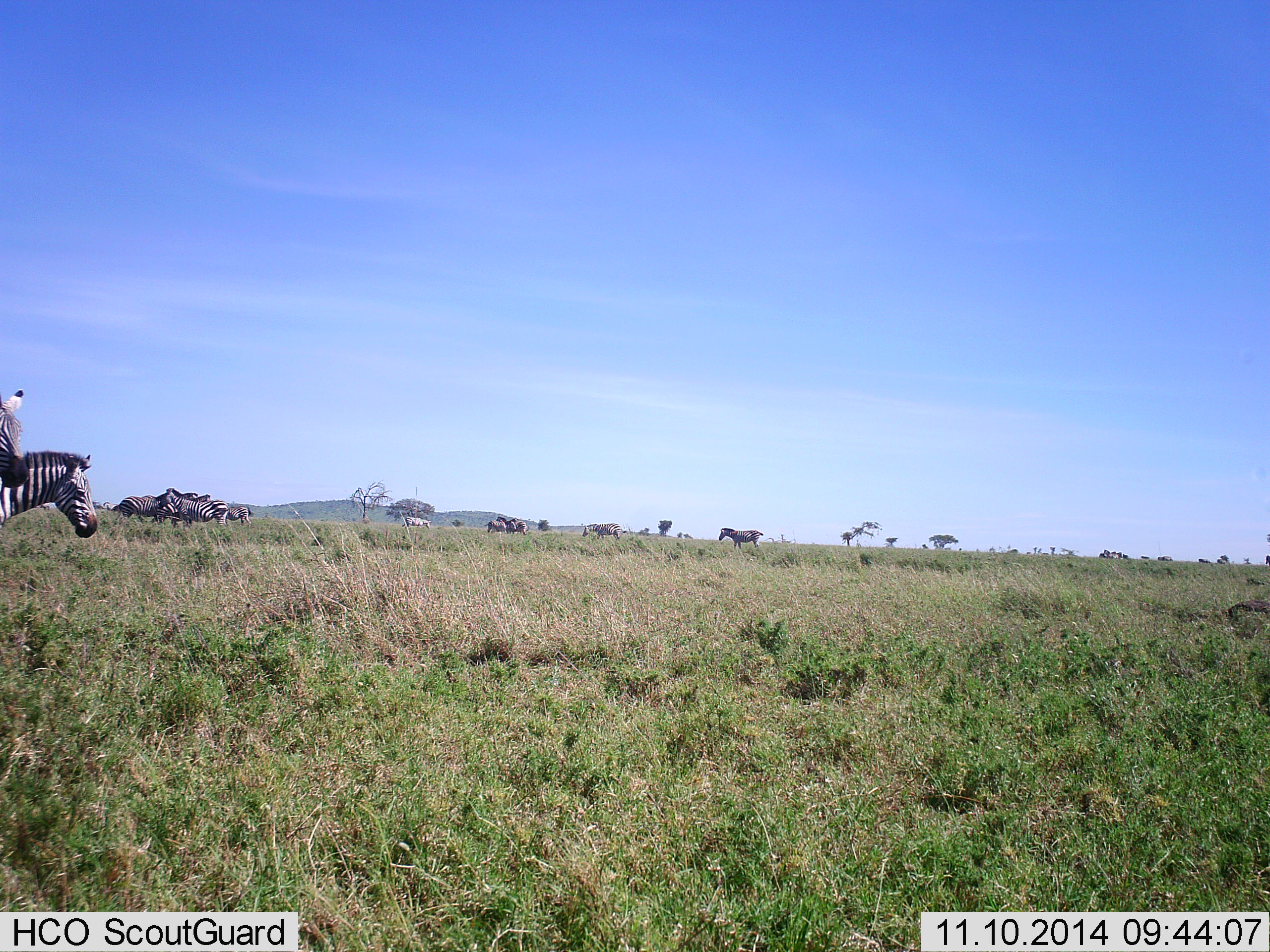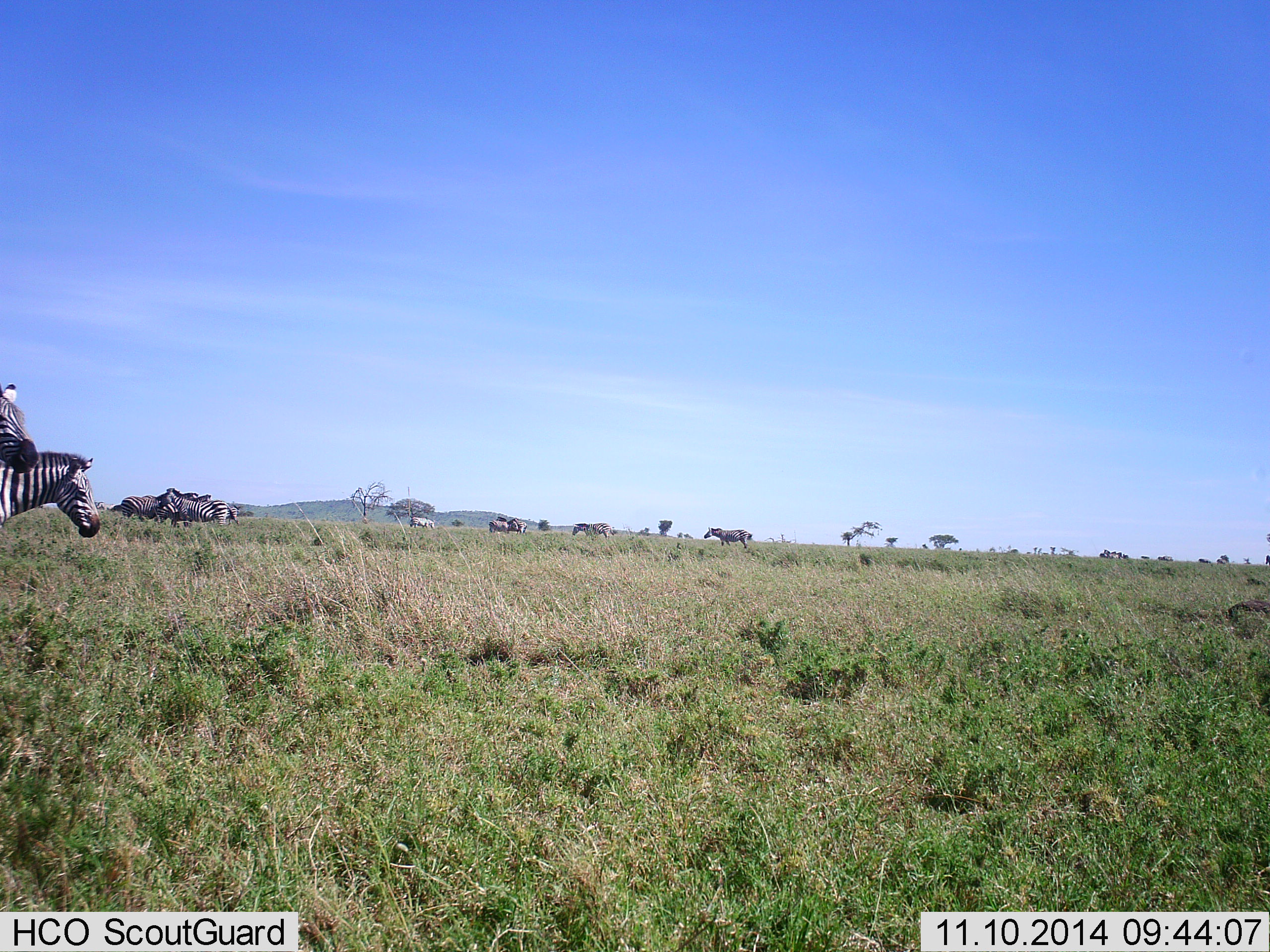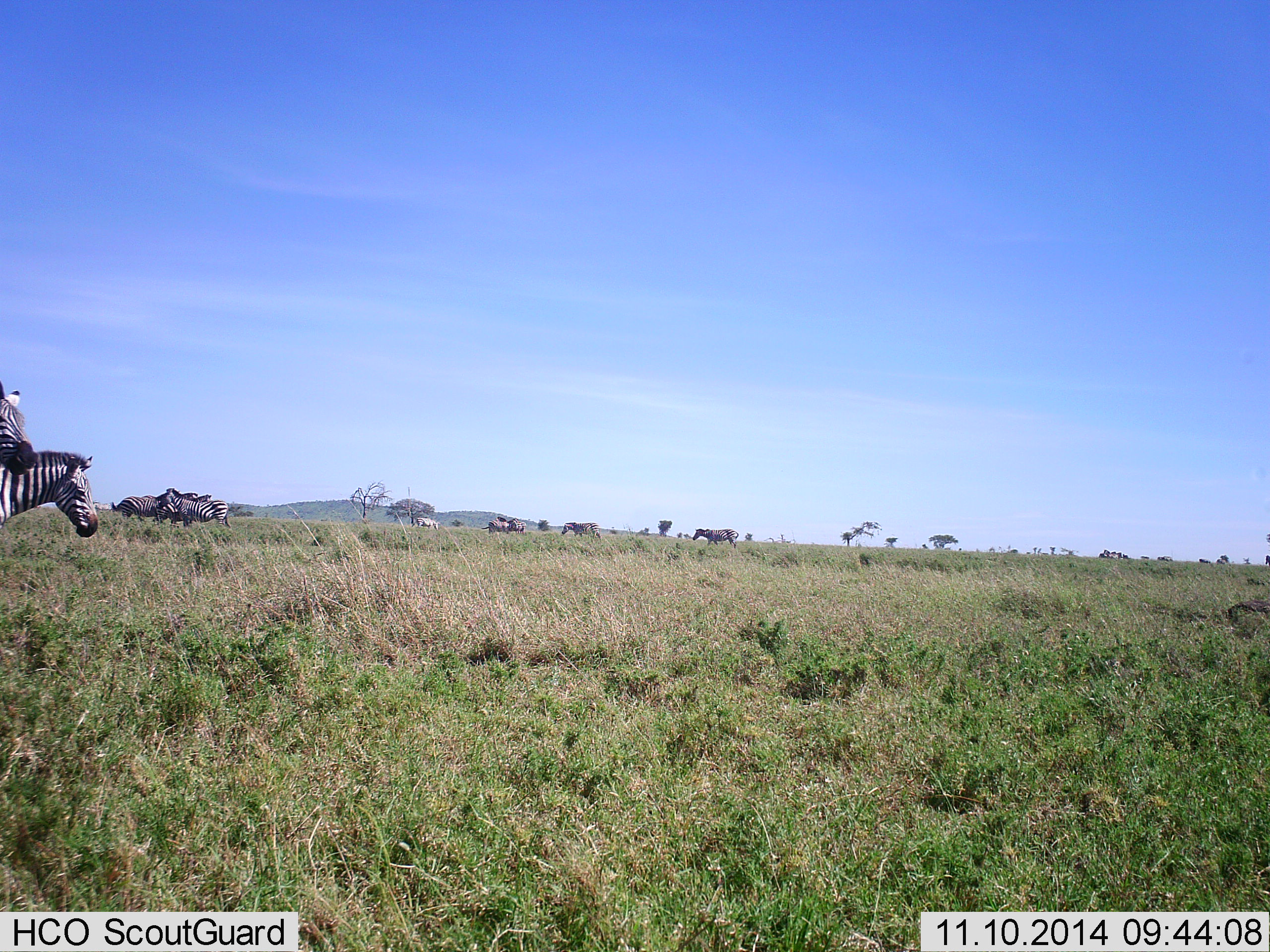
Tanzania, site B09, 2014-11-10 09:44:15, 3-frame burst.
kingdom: Animalia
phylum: Chordata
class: Mammalia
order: Perissodactyla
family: Equidae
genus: Equus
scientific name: Equus quagga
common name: plains zebra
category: zebra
Zebra (plains zebra) (Equus quagga), count 11-50. Behavior (volunteer vote fractions): standing 70%, resting 10%, moving 60%, interacting 20%. Young present (vote fraction): 0%. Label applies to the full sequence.